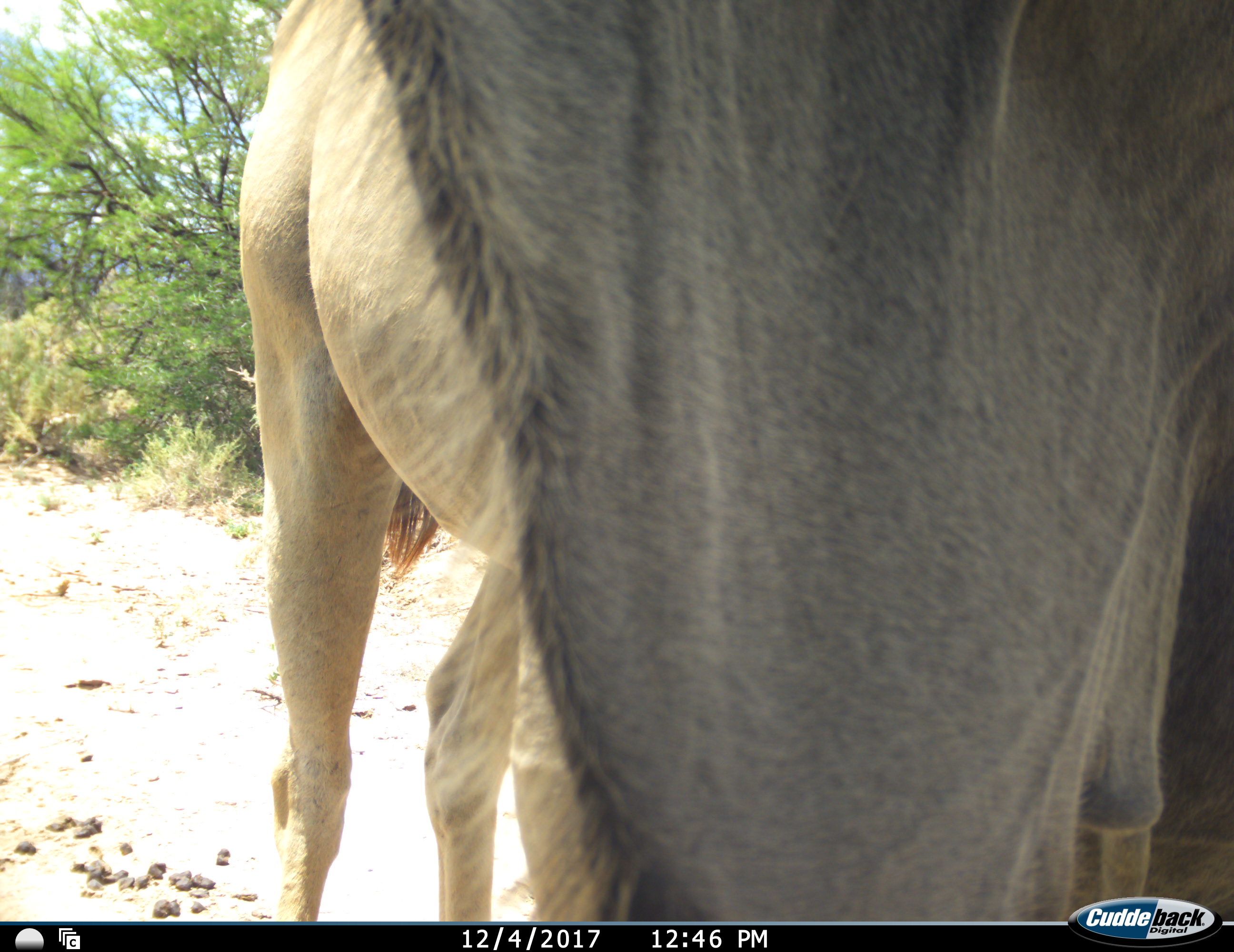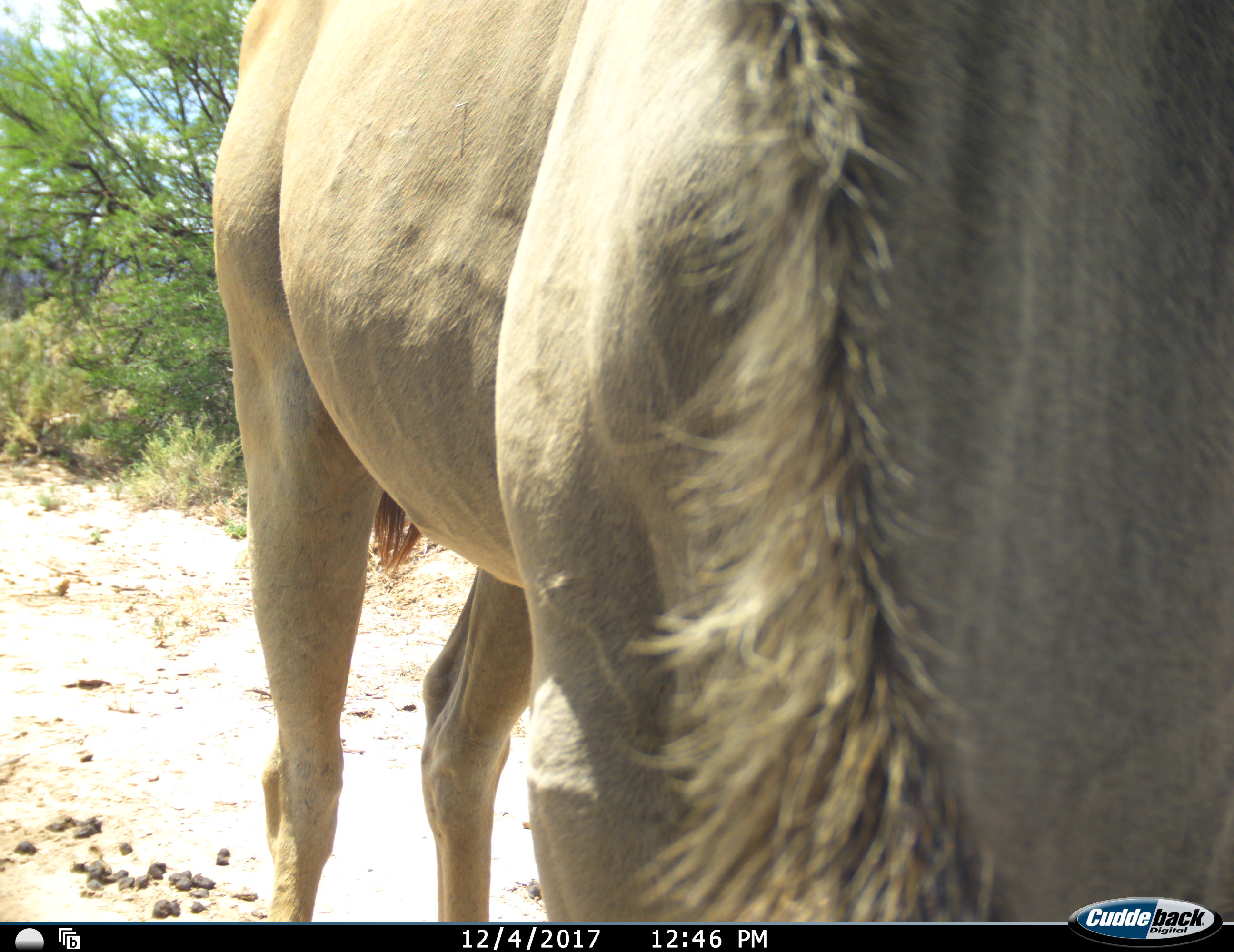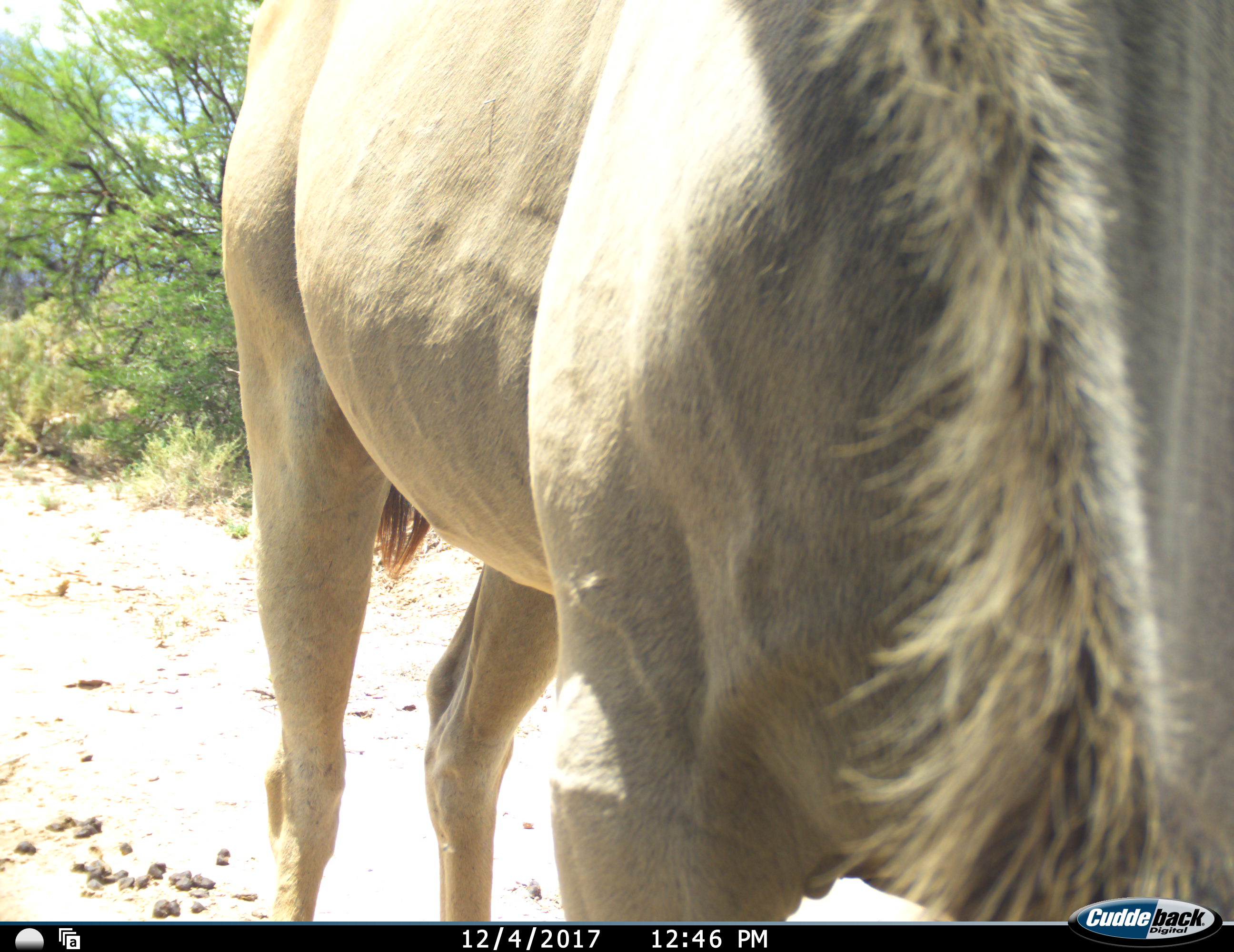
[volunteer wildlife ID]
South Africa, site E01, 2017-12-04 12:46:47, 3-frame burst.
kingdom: Animalia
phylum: Chordata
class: Mammalia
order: Artiodactyla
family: Bovidae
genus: Tragelaphus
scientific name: Tragelaphus oryx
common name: eland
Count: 1.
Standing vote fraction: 80%.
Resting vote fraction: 0%.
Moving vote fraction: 0%.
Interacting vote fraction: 20%.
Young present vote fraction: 0%.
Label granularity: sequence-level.